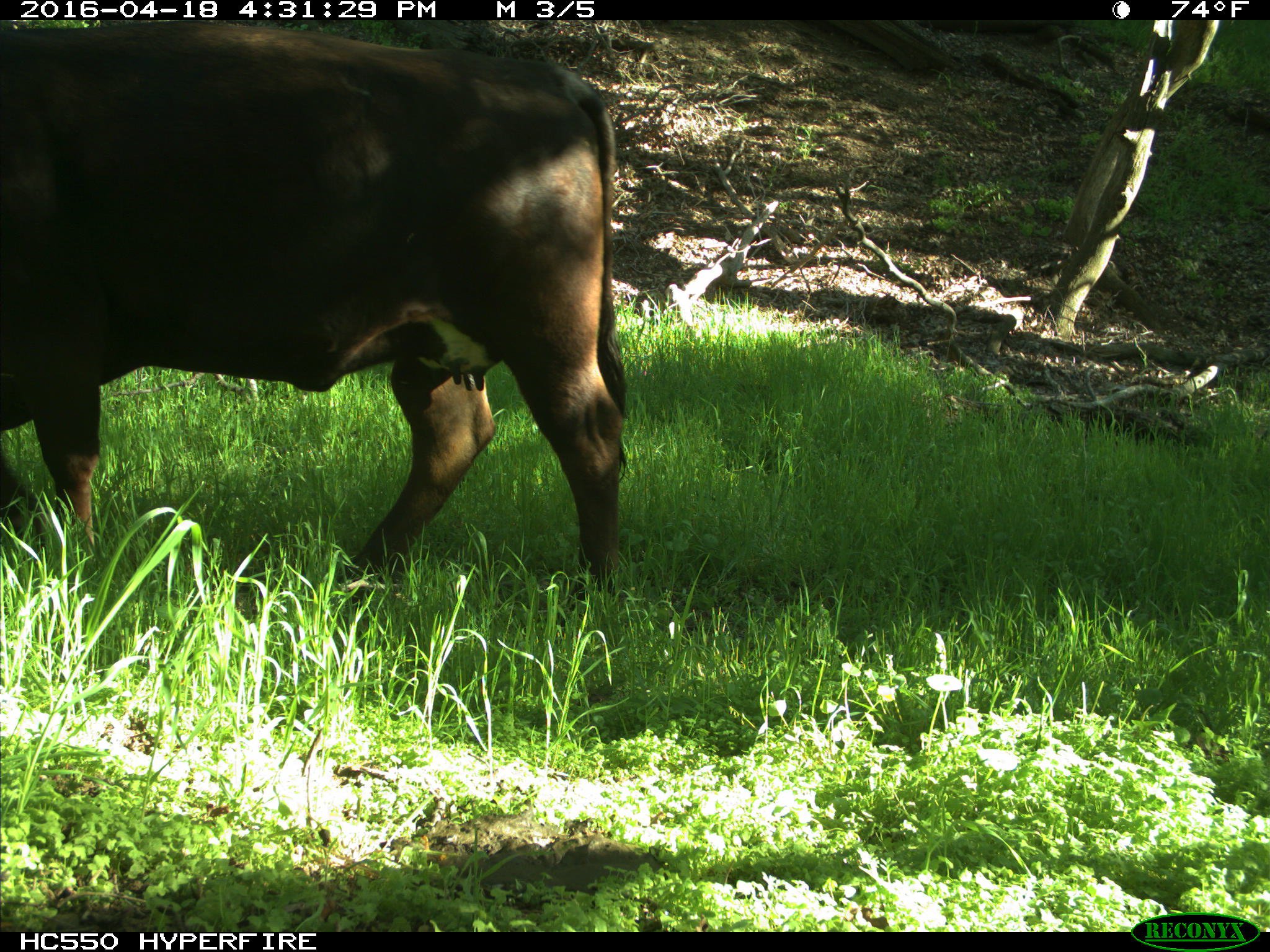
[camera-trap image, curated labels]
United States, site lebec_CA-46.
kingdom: Animalia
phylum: Chordata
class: Mammalia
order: Artiodactyla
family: Bovidae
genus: Bos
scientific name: Bos taurus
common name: domestic cow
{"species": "Bos taurus (domestic cow)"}